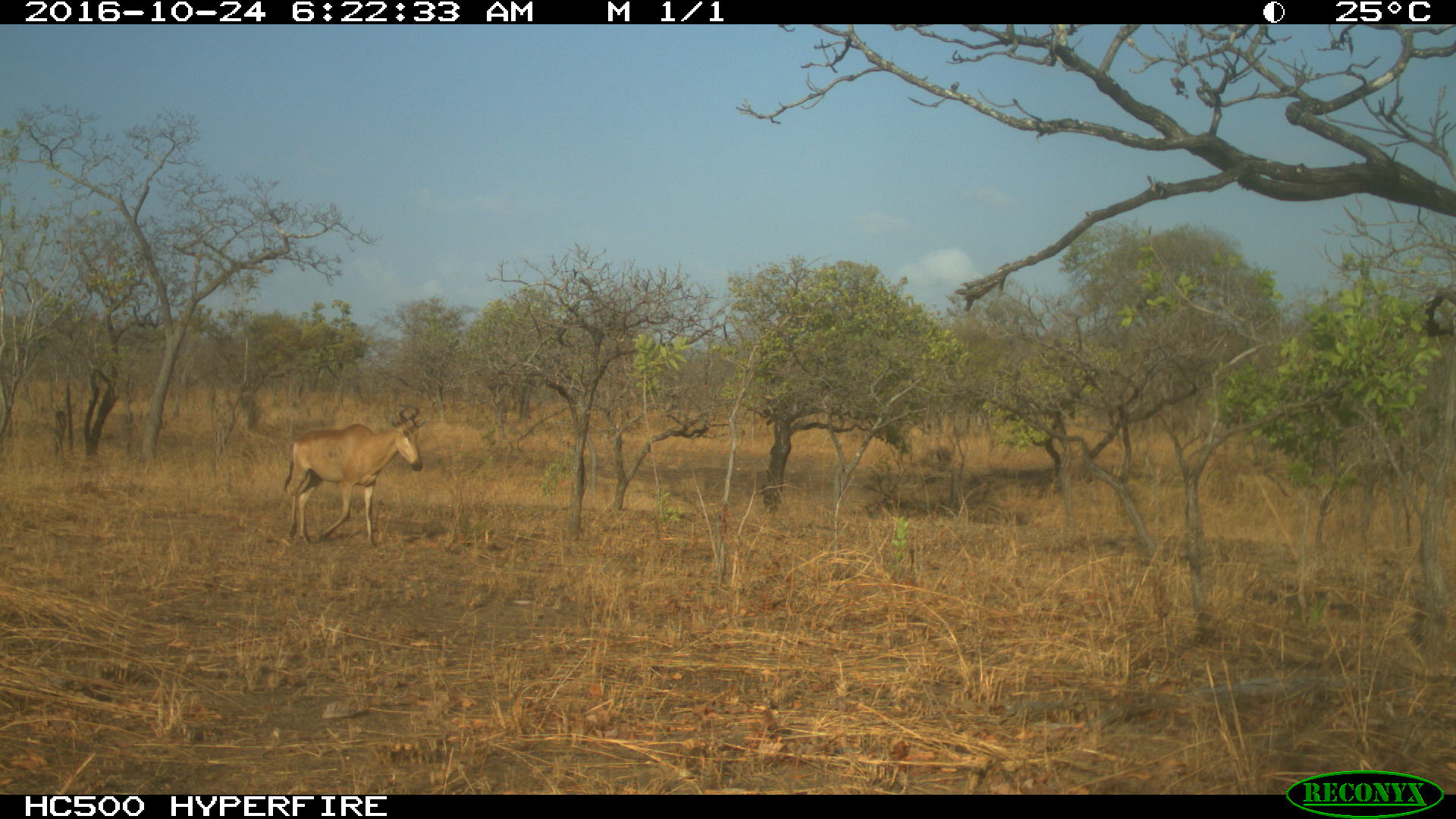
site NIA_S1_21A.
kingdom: Animalia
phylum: Chordata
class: Mammalia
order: Artiodactyla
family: Bovidae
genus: Alcelaphus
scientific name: Alcelaphus buselaphus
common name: hartebeest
Hartebeest (Alcelaphus buselaphus), count 1. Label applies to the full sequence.